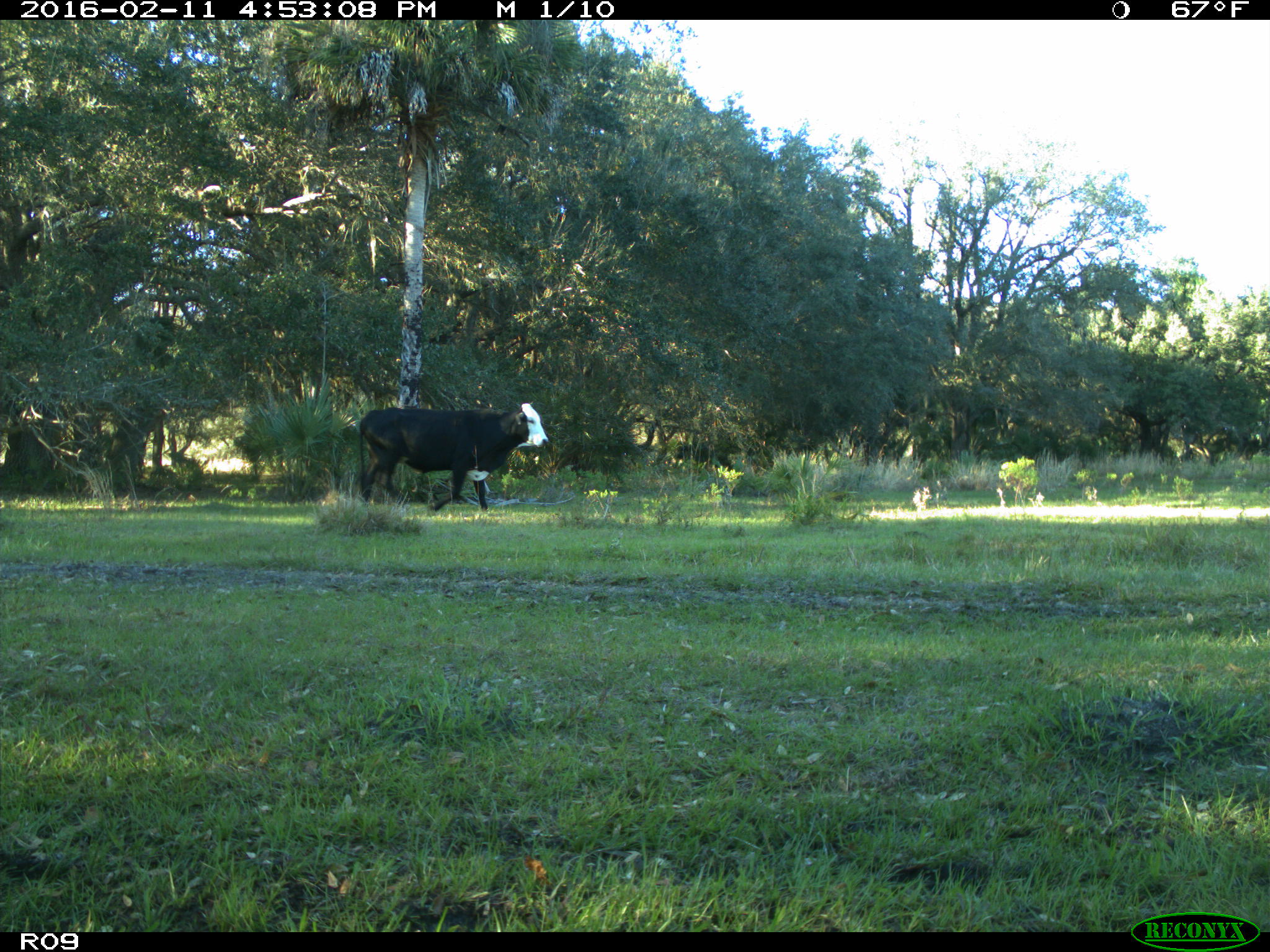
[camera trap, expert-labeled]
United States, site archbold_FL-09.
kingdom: Animalia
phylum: Chordata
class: Mammalia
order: Artiodactyla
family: Bovidae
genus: Bos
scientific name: Bos taurus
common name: domestic cow